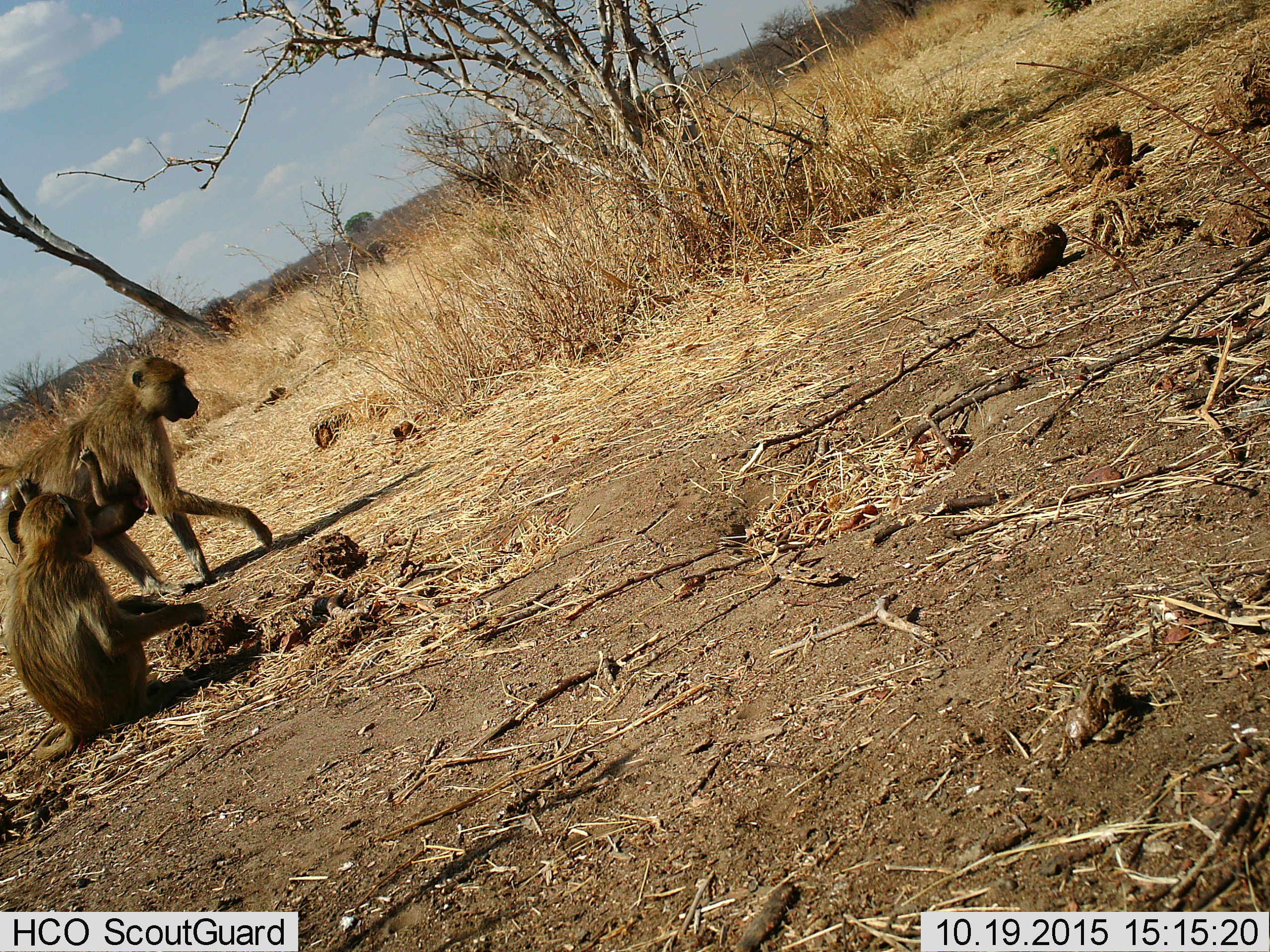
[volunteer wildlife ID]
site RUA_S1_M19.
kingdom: Animalia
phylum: Chordata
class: Mammalia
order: Primates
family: Cercopithecidae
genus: Papio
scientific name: Papio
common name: baboon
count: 3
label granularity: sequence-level